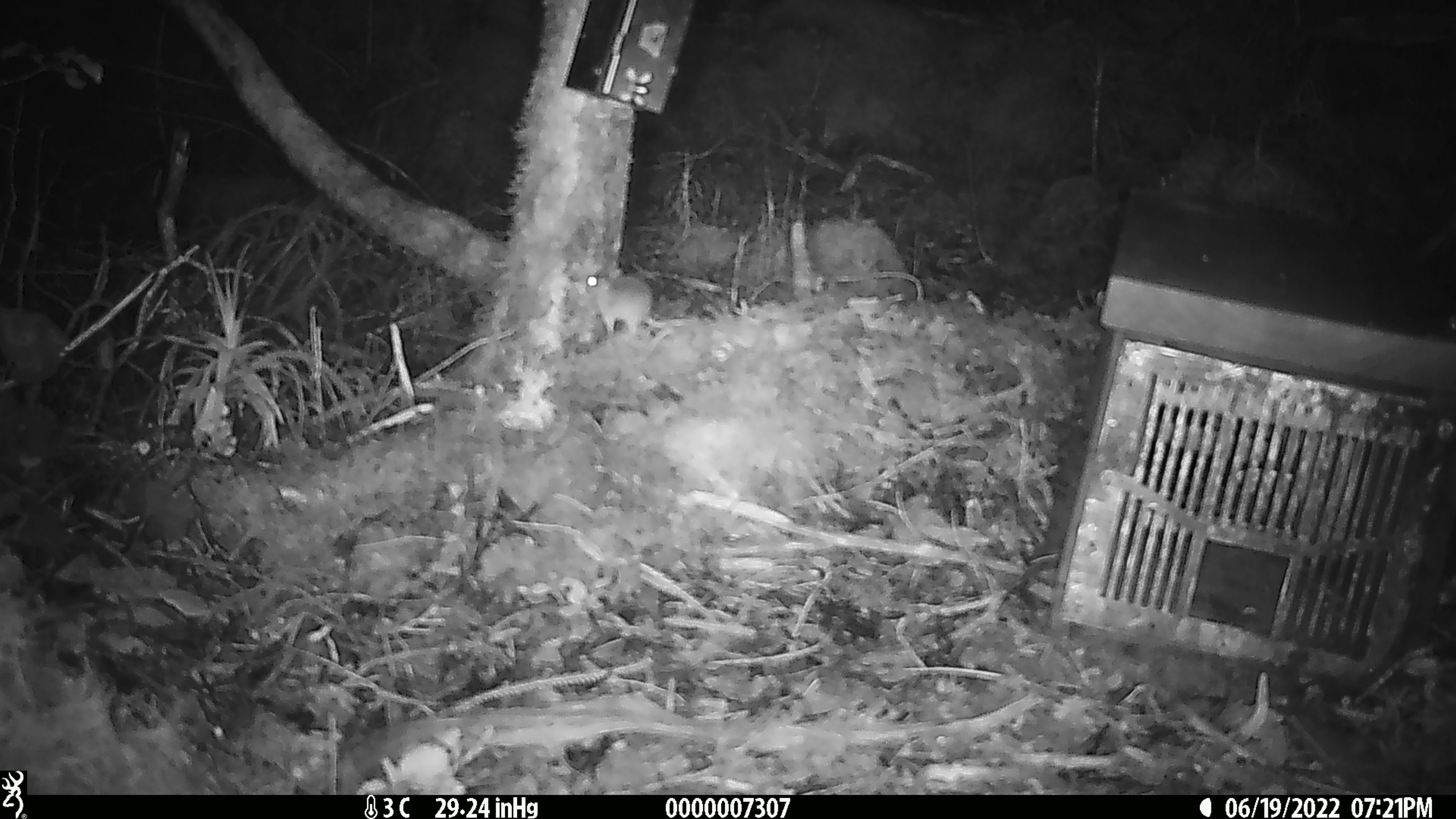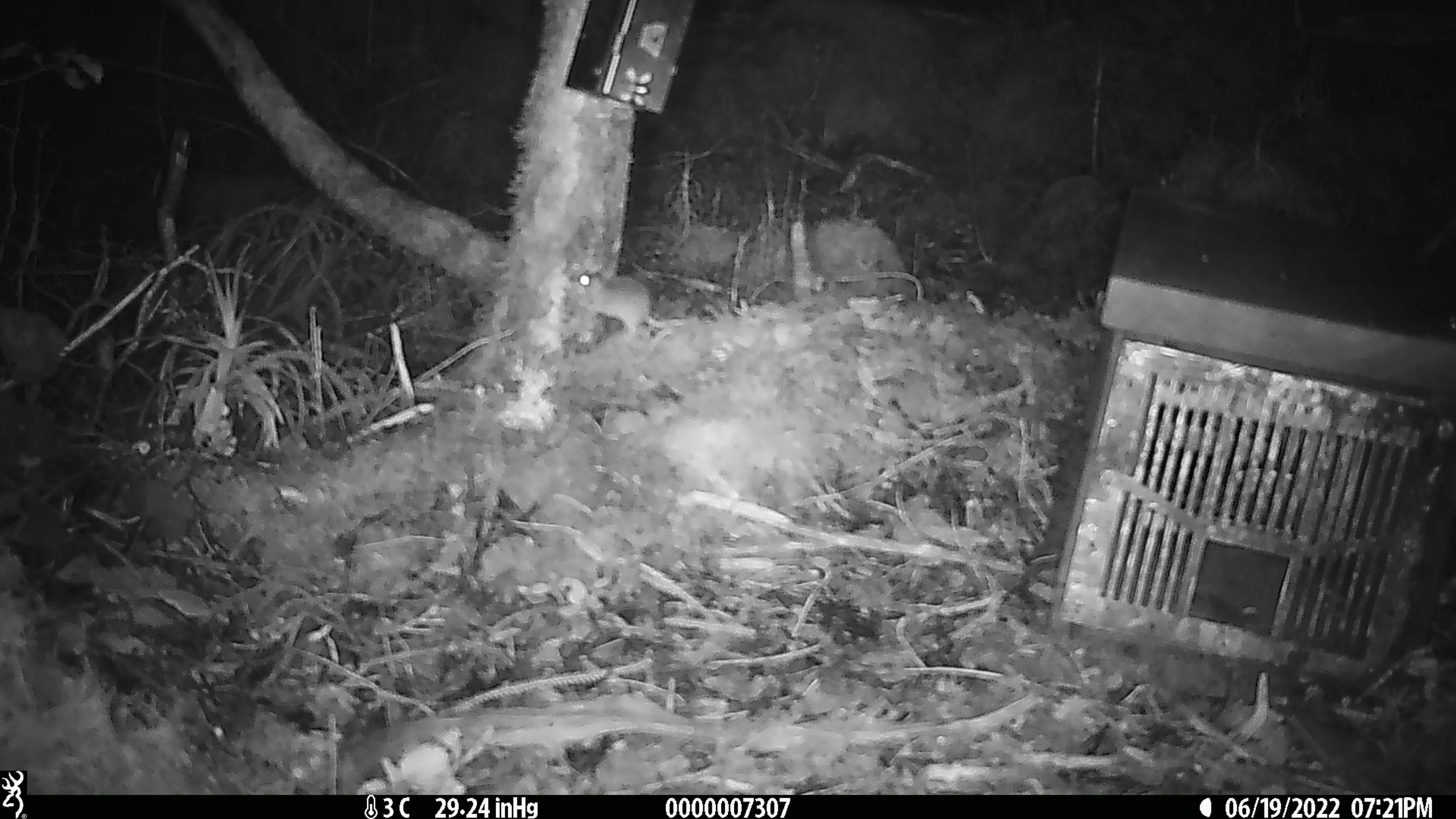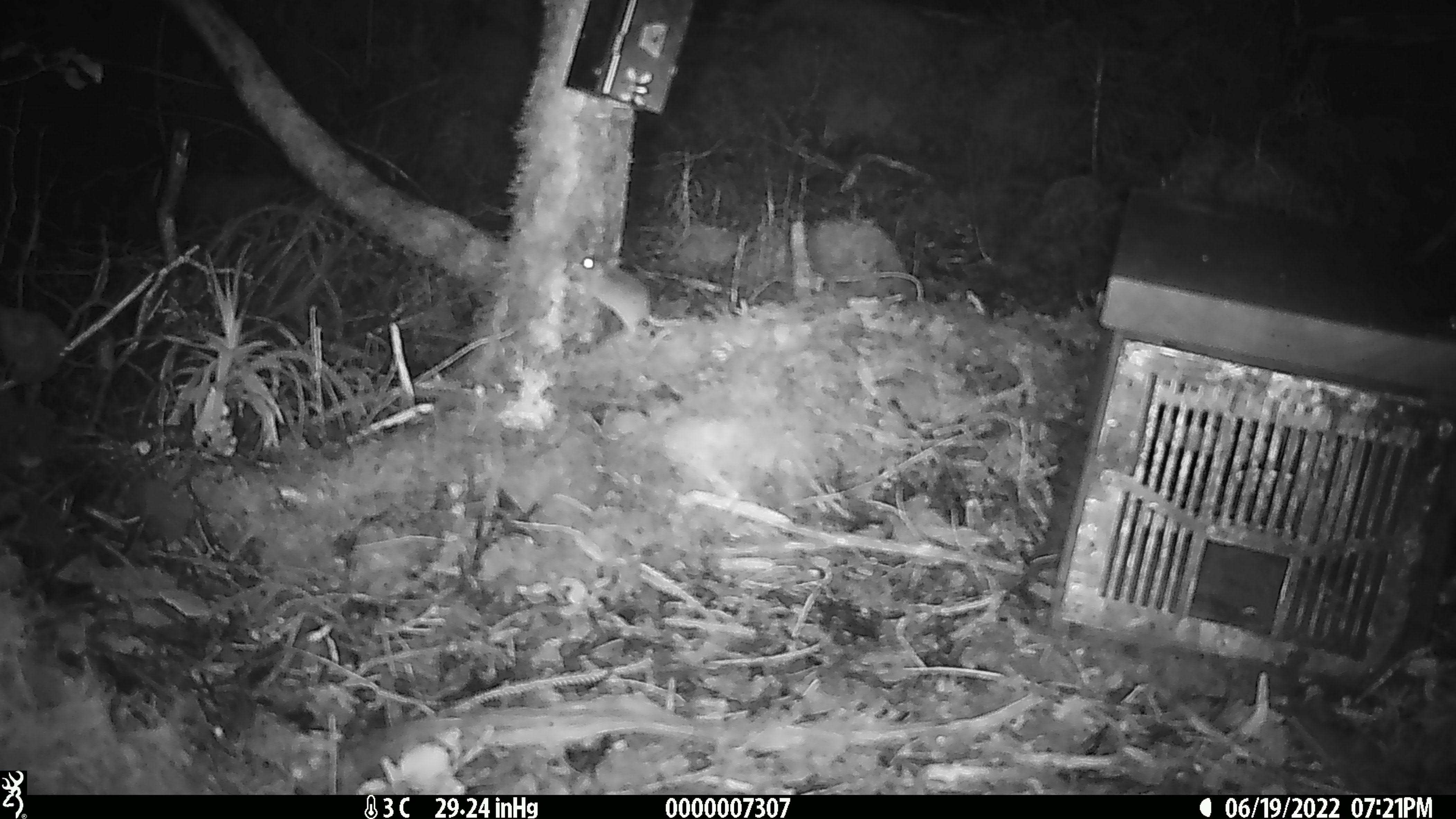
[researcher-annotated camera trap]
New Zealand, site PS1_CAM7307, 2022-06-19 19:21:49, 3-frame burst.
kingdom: Animalia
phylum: Chordata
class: Mammalia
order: Rodentia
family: Muridae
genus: Mus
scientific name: Mus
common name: mouse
Mouse (Mus).